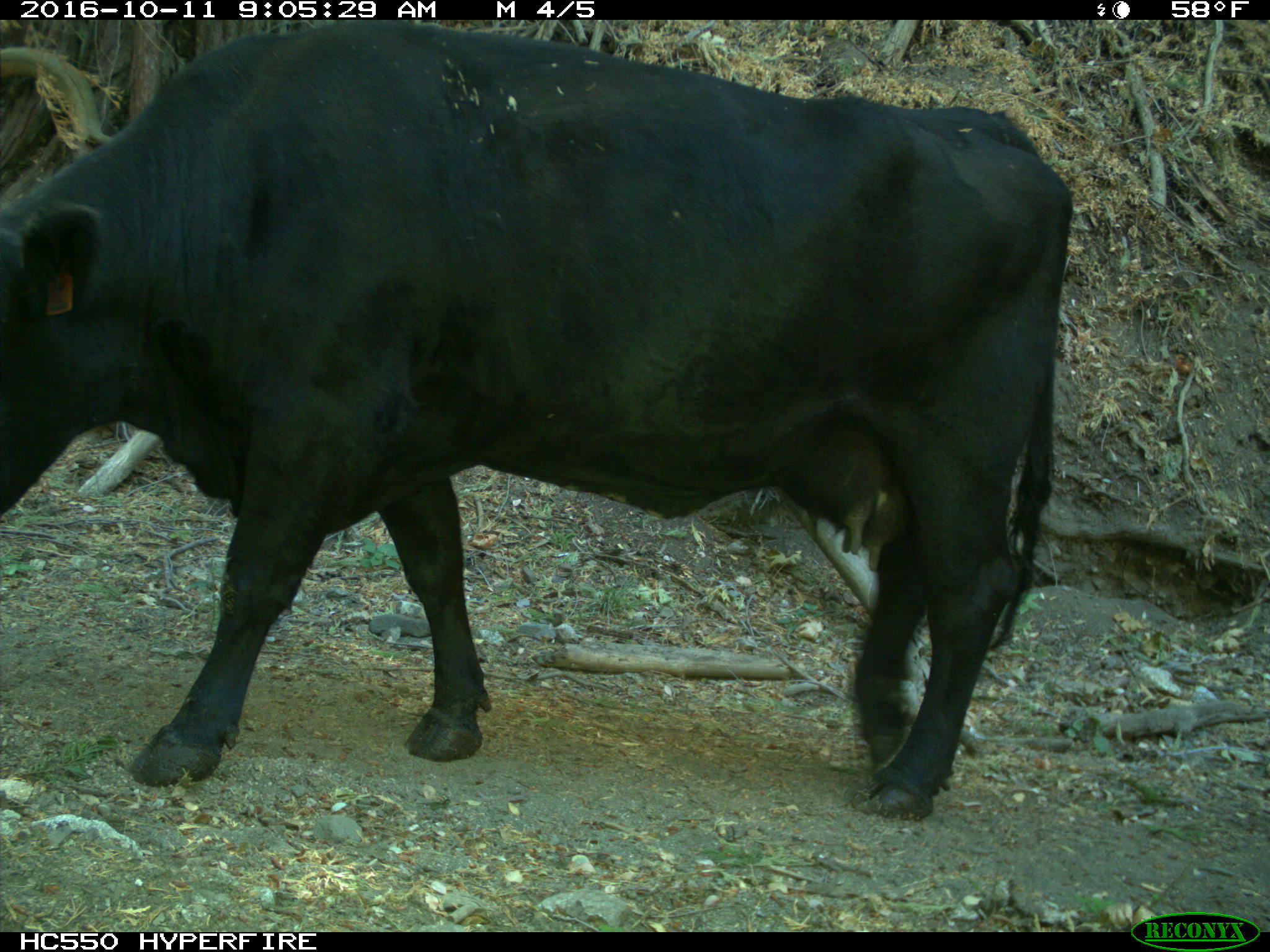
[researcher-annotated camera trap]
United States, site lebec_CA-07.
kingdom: Animalia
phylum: Chordata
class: Mammalia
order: Artiodactyla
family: Bovidae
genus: Bos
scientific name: Bos taurus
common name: domestic cow